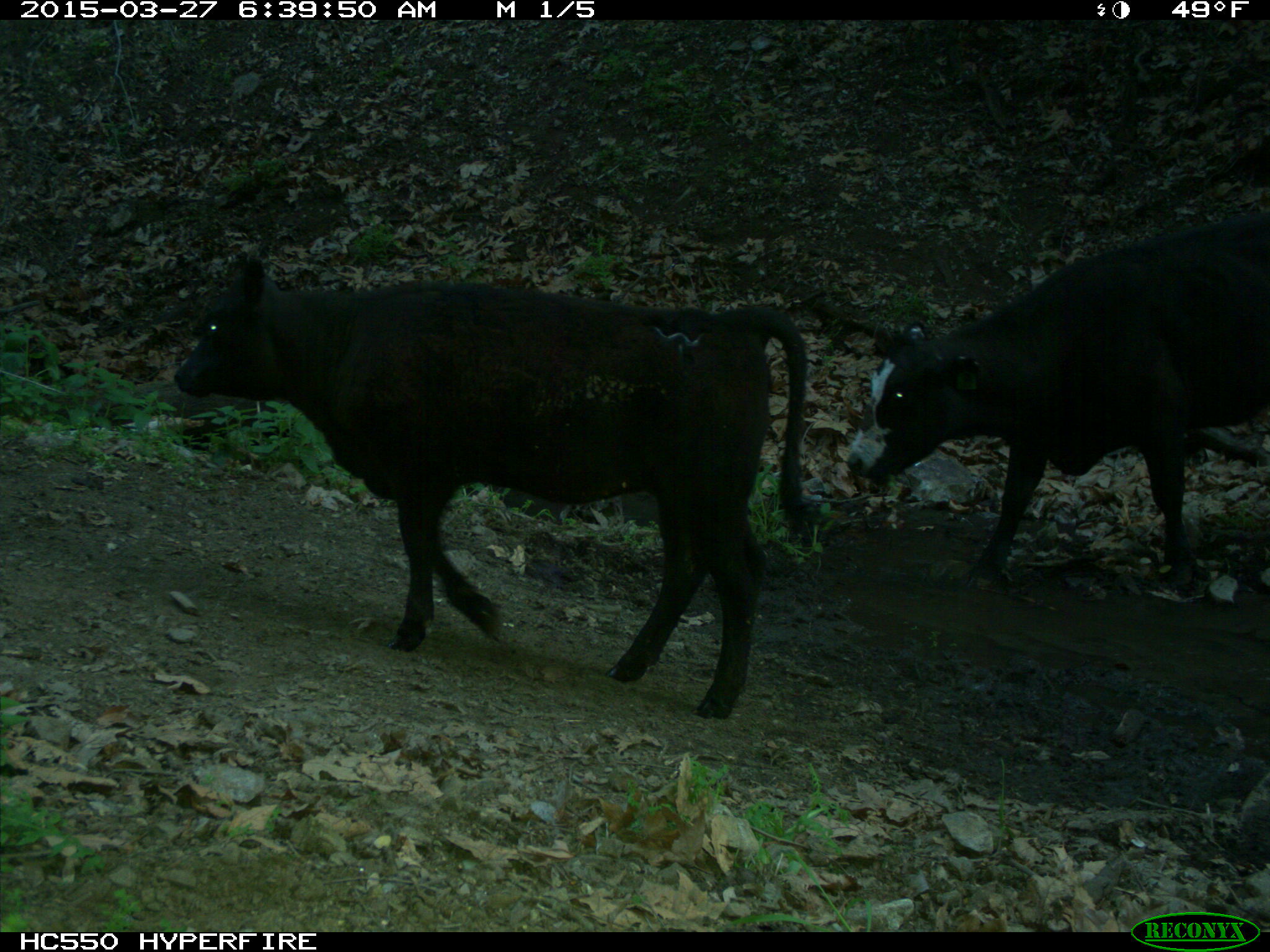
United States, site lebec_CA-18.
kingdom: Animalia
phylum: Chordata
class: Mammalia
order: Artiodactyla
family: Bovidae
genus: Bos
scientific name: Bos taurus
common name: domestic cow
Bos taurus (domestic cow).